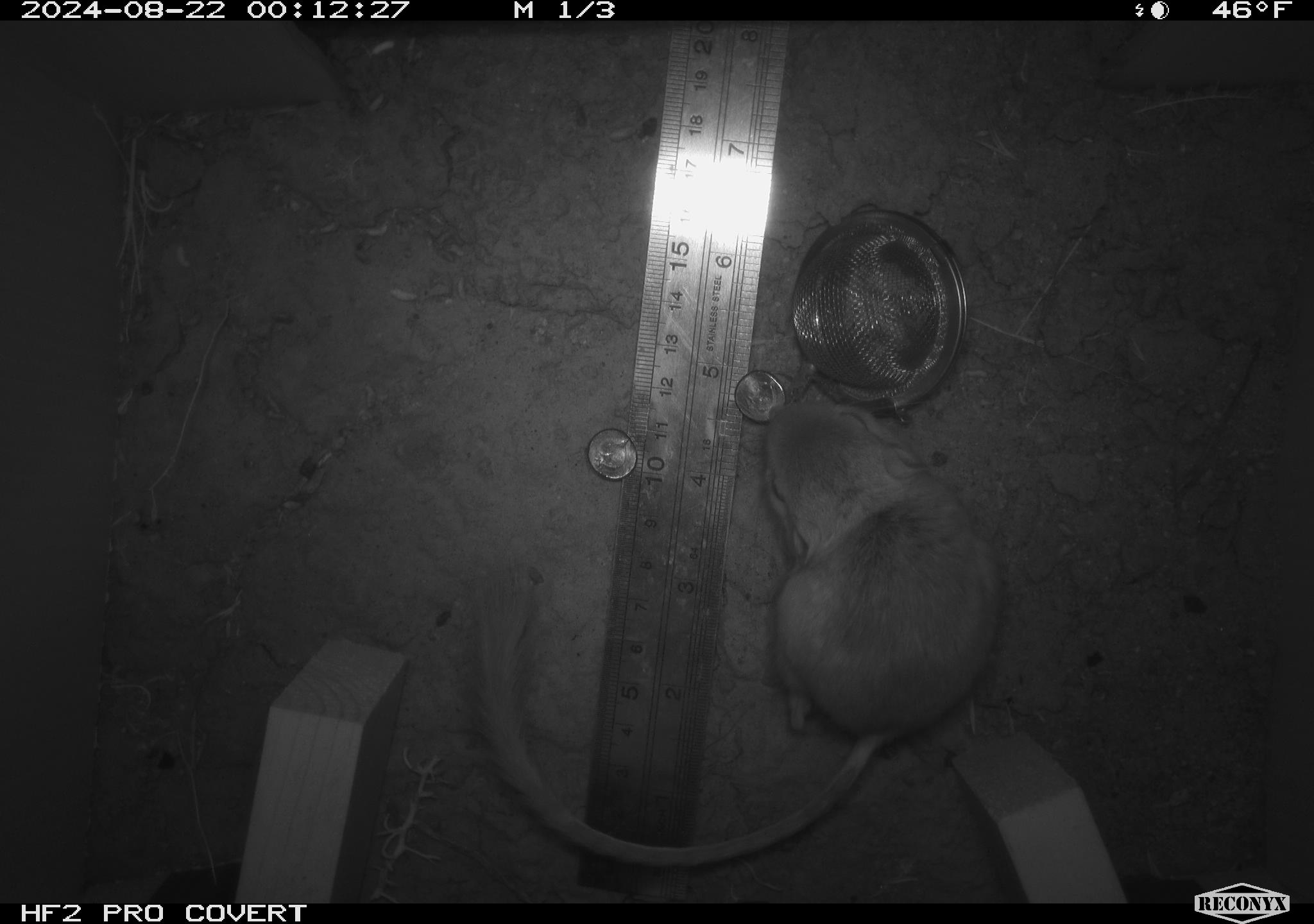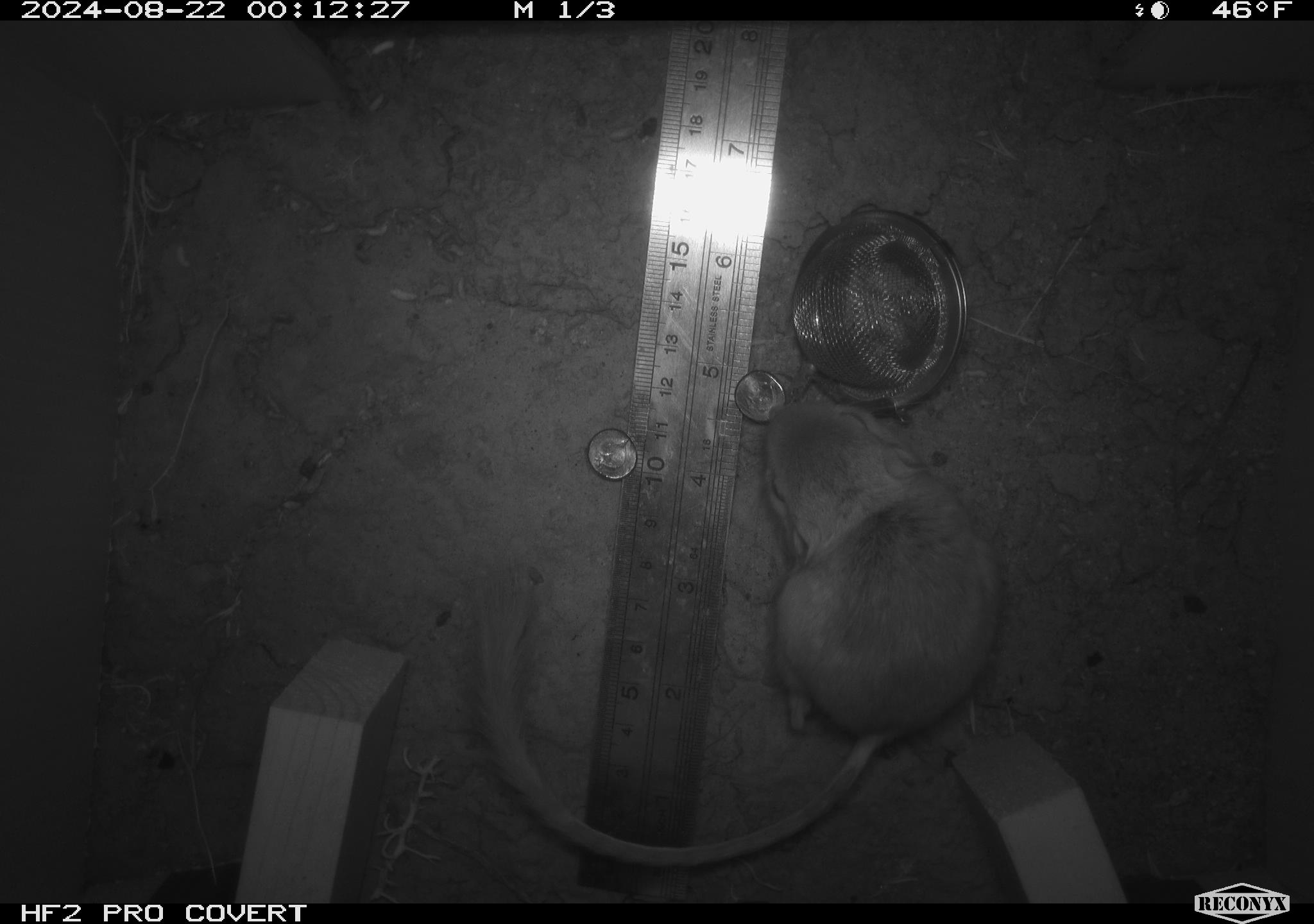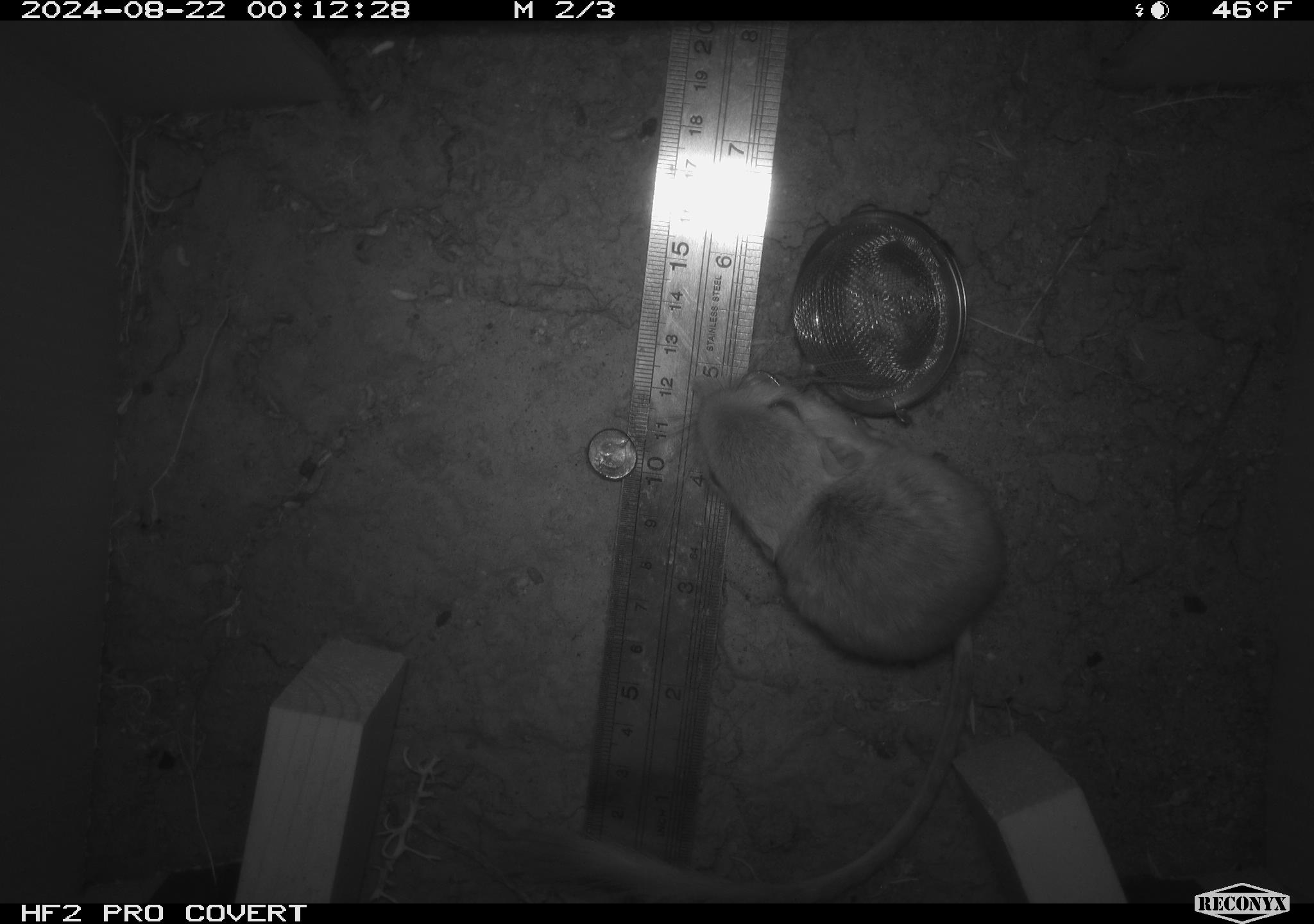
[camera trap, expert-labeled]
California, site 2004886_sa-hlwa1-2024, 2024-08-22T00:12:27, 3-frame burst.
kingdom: Animalia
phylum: Chordata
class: Mammalia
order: Rodentia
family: Heteromyidae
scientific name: Heteromyidae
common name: kangaroo rats and pocket mice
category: heteromyidae family